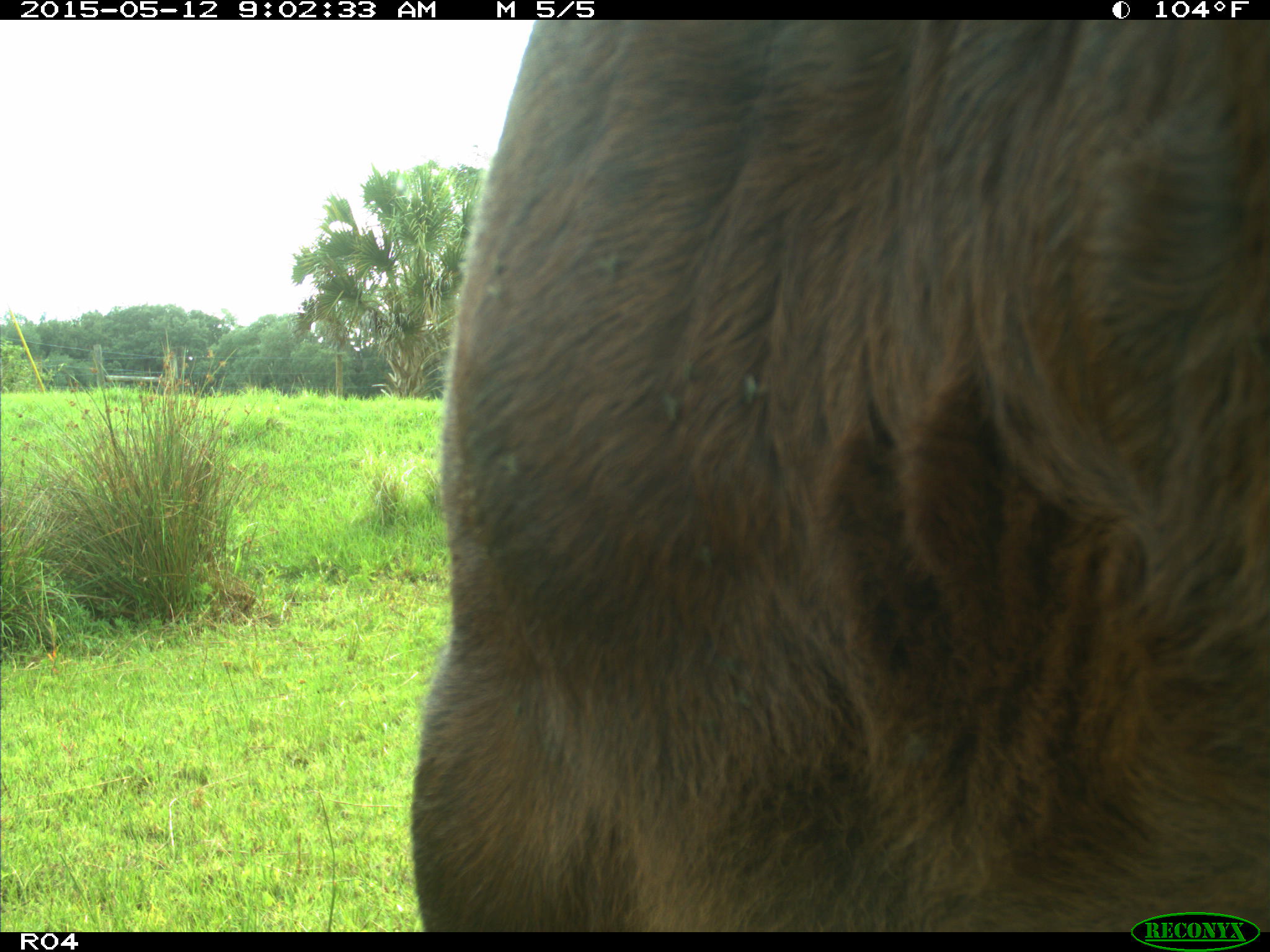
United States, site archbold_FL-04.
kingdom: Animalia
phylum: Chordata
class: Mammalia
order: Artiodactyla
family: Bovidae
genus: Bos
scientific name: Bos taurus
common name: domestic cow